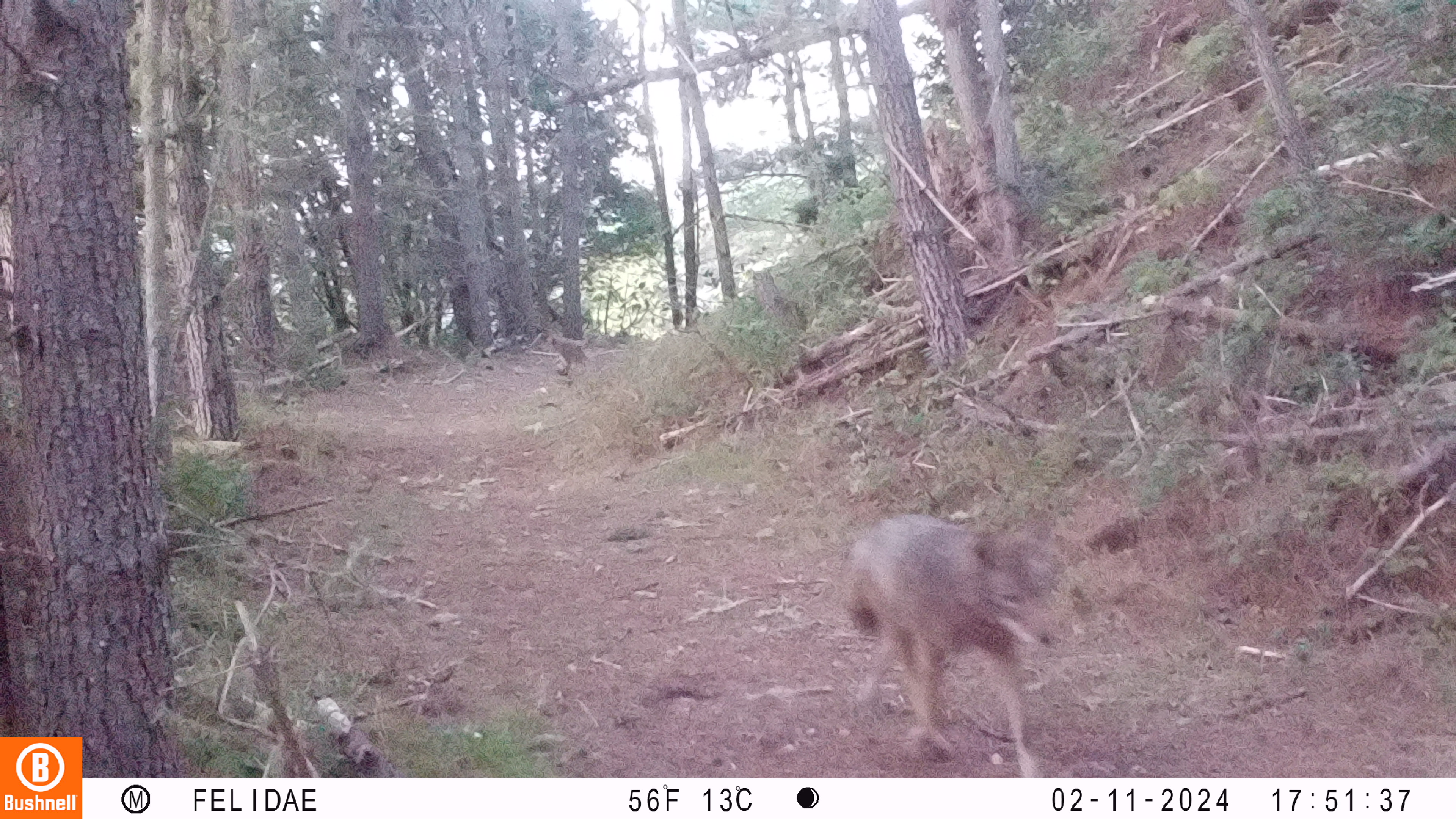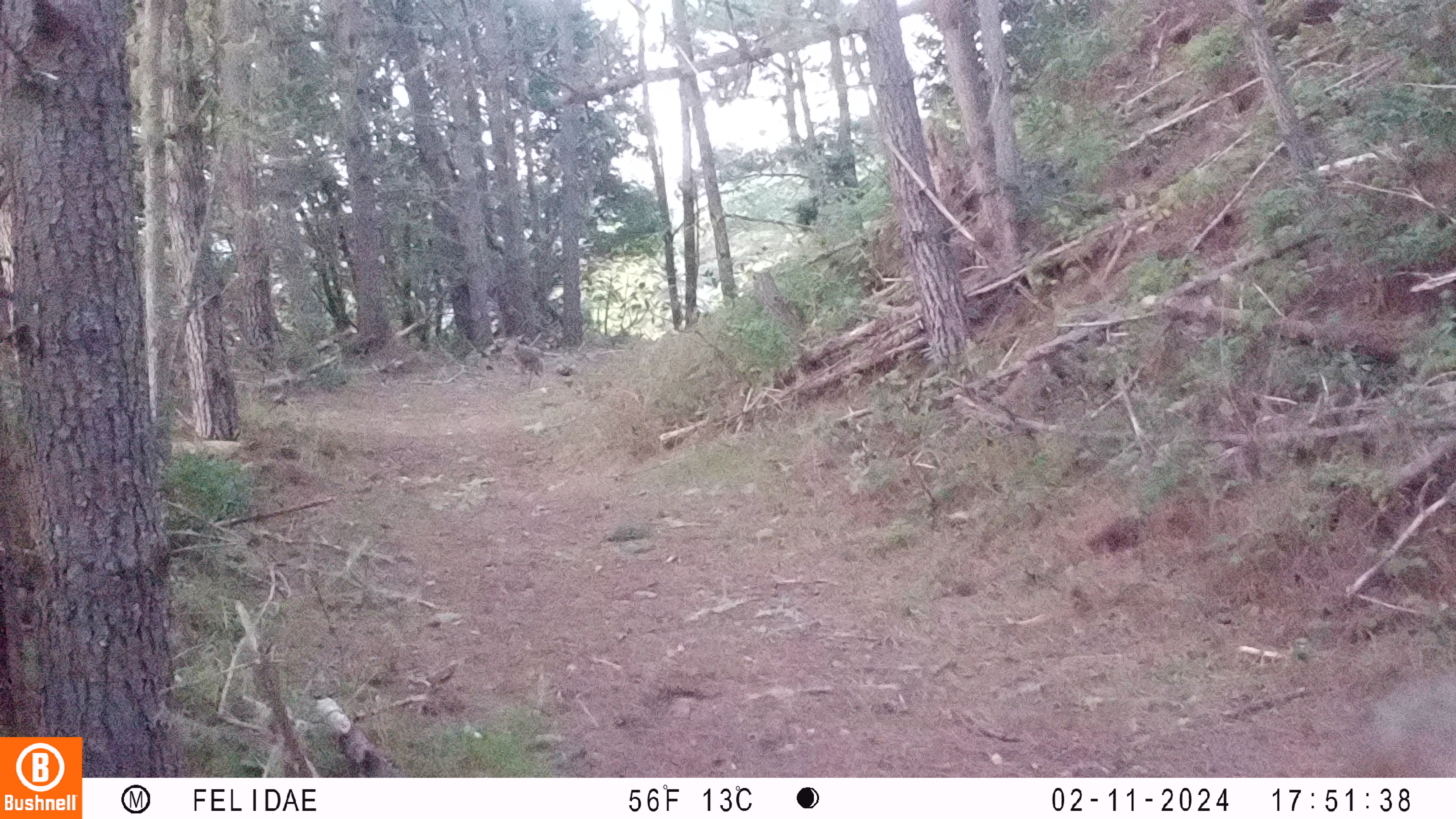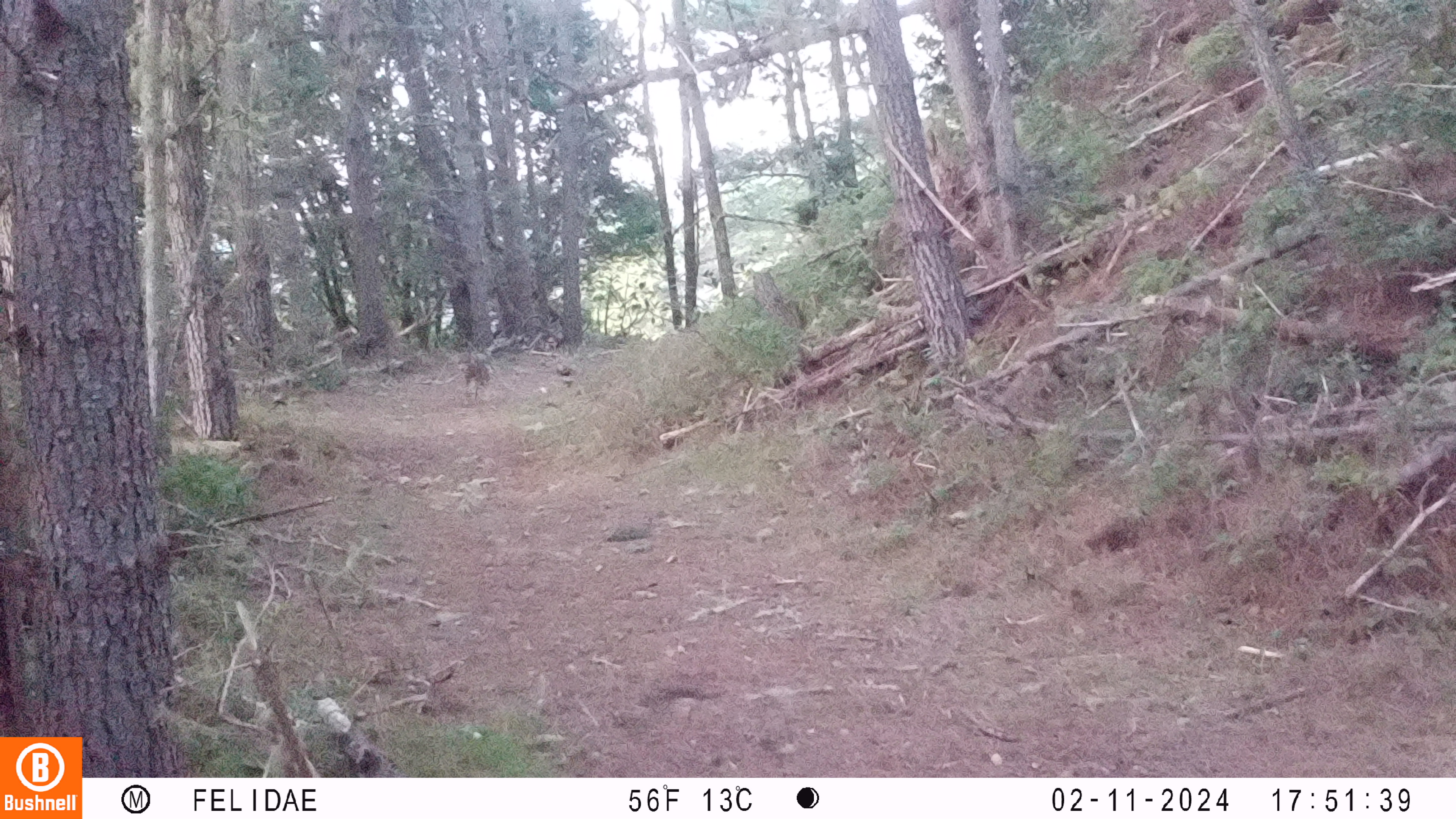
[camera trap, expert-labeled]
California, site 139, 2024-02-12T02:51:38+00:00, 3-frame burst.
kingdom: Animalia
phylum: Chordata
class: Mammalia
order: Carnivora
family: Canidae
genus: Canis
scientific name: Canis latrans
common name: coyote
Coyote (Canis latrans).